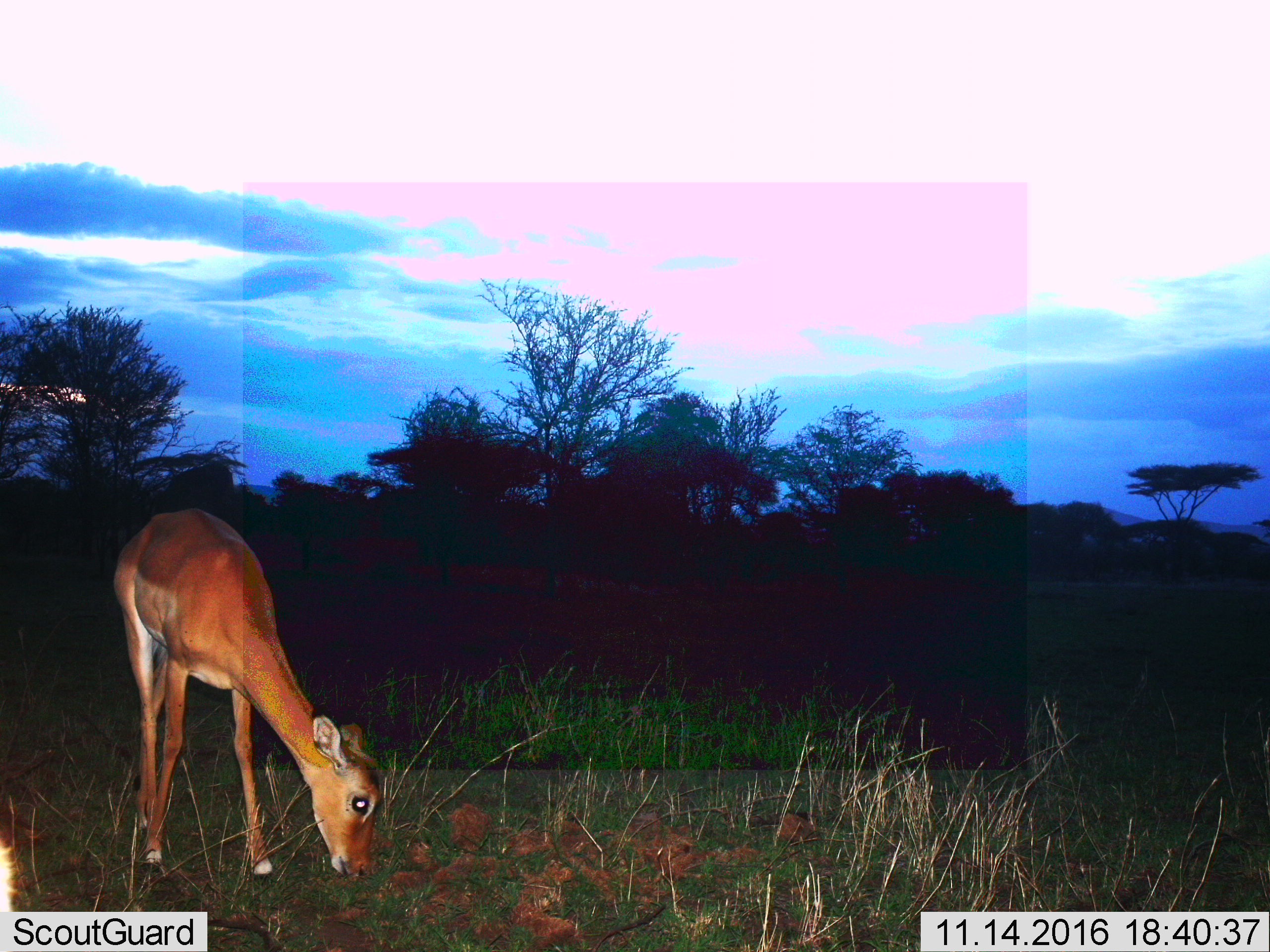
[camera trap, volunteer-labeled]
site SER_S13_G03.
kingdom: Animalia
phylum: Chordata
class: Mammalia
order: Artiodactyla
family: Bovidae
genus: Aepyceros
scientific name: Aepyceros melampus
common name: impala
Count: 1.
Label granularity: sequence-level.